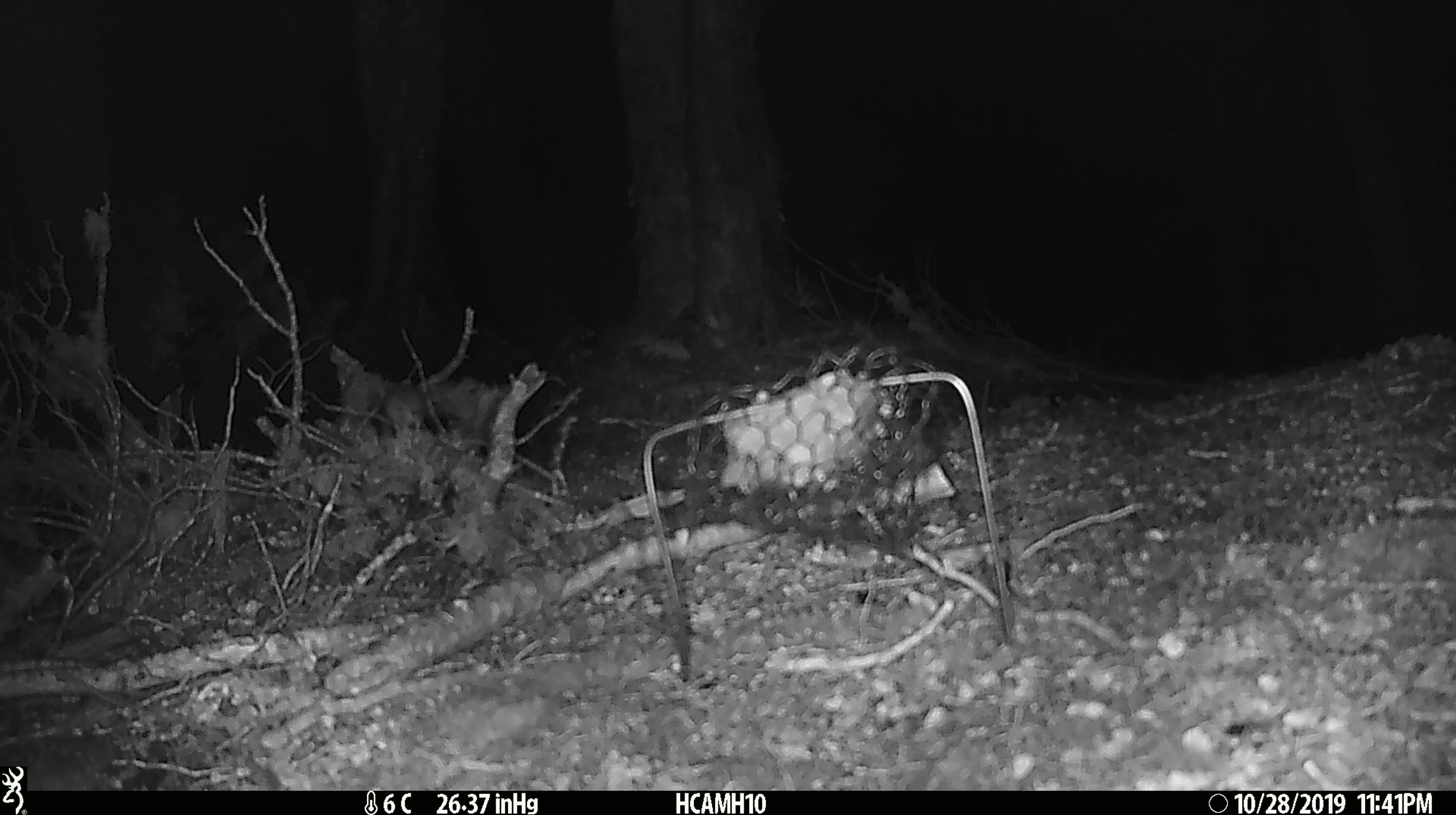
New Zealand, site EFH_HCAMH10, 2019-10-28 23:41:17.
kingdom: Animalia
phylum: Chordata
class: Mammalia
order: Rodentia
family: Muridae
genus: Mus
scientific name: Mus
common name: mouse